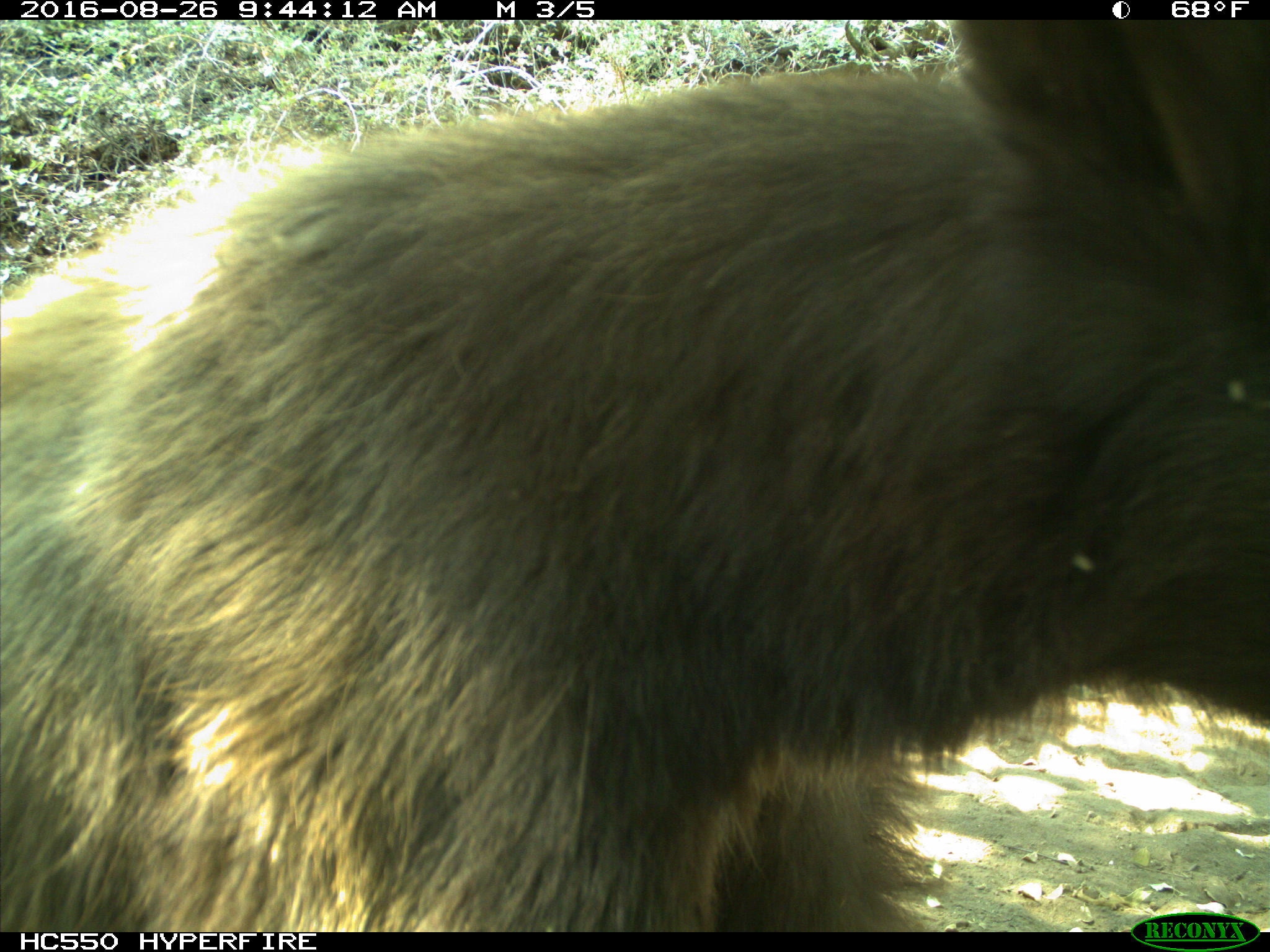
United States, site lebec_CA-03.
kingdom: Animalia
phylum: Chordata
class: Mammalia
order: Carnivora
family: Ursidae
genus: Ursus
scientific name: Ursus americanus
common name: american black bear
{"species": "Ursus americanus (american black bear)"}